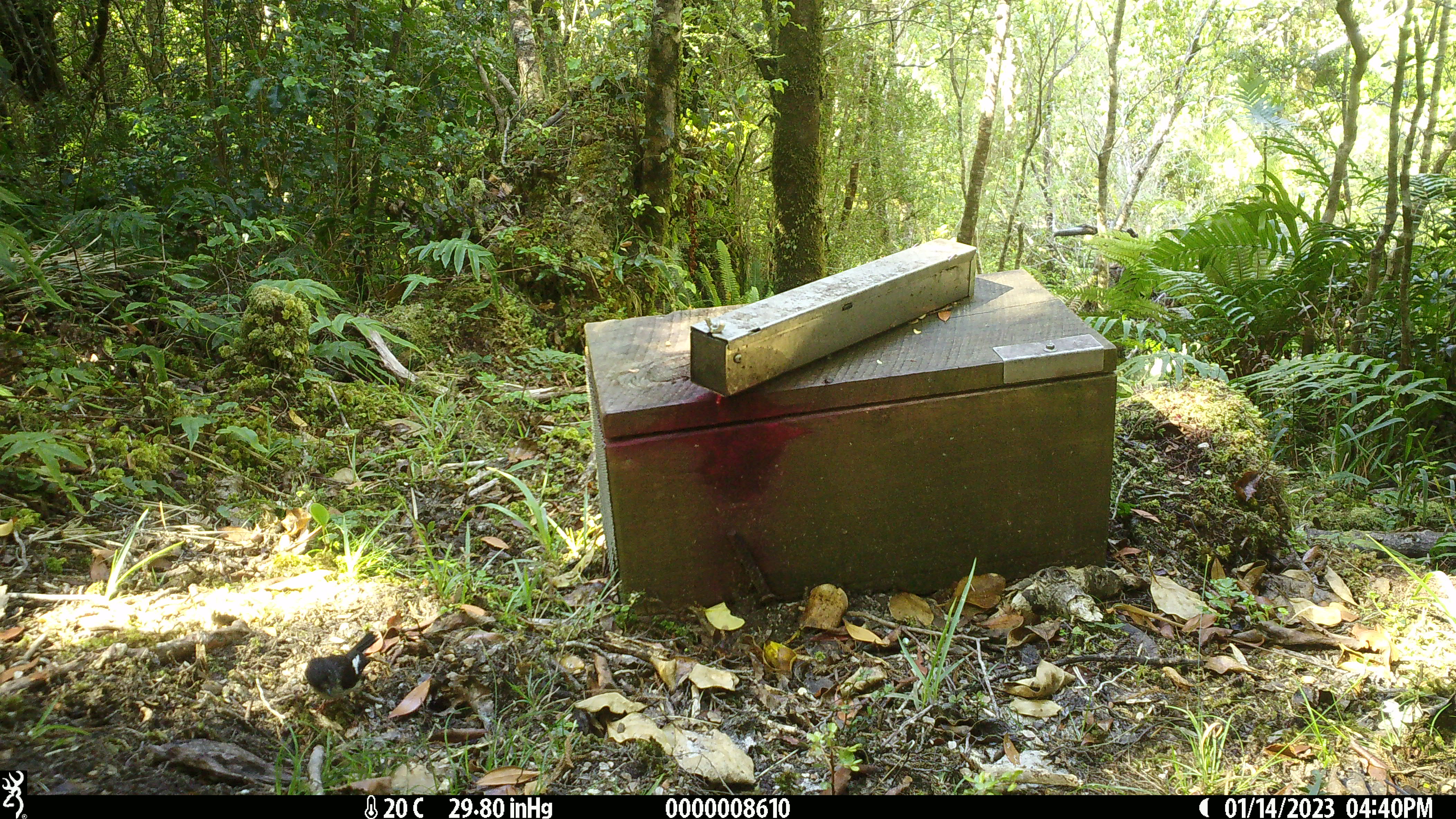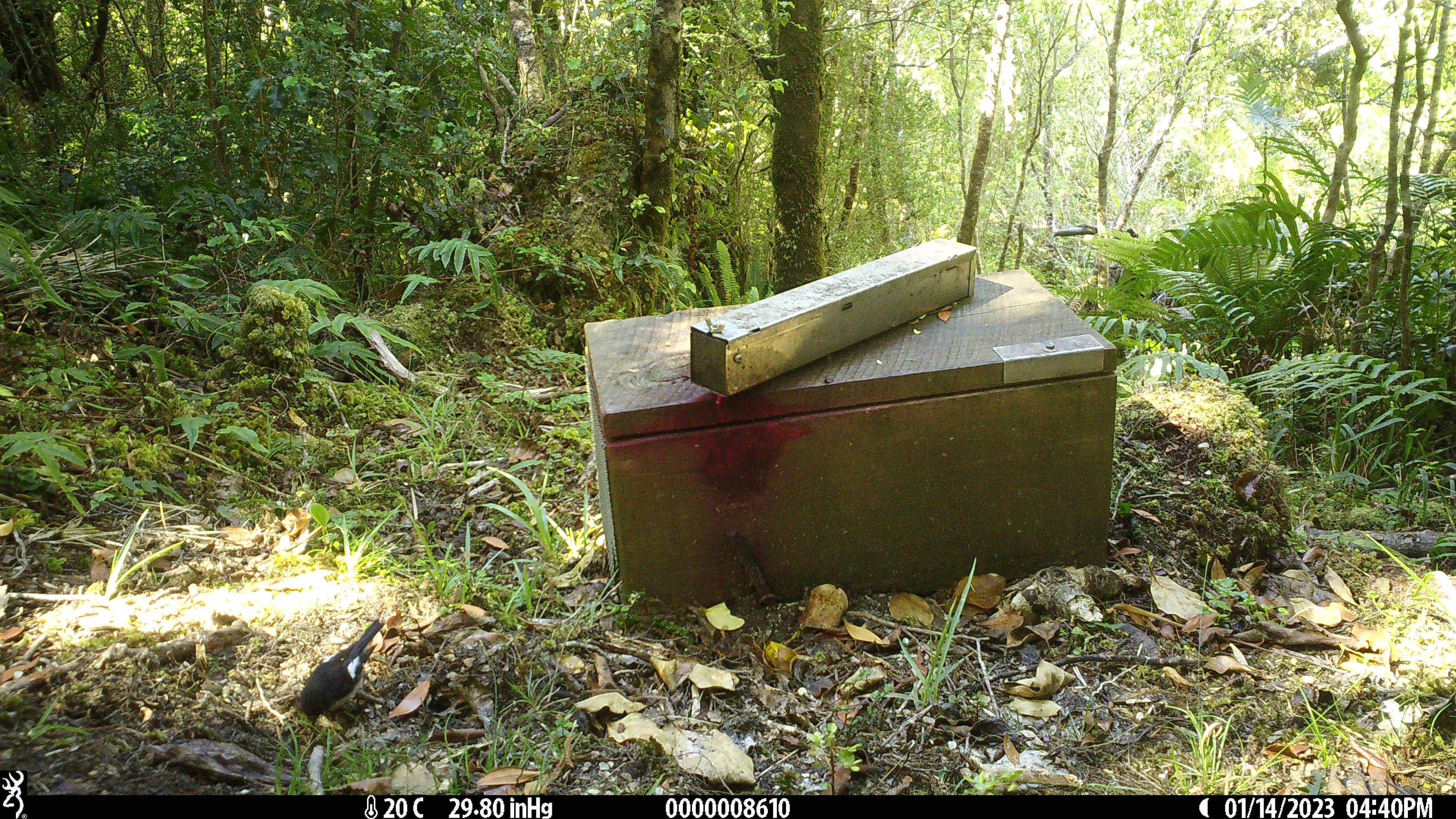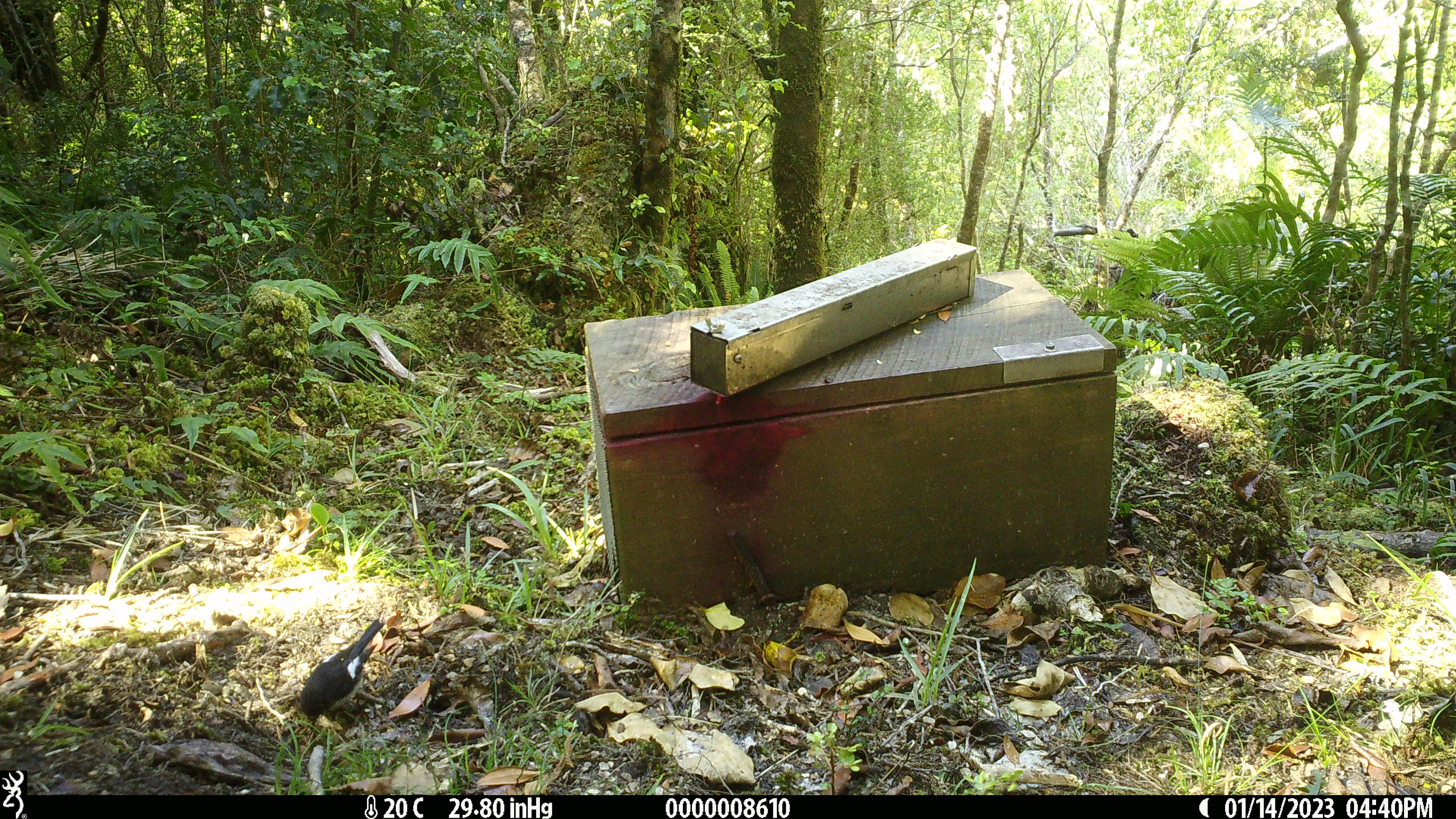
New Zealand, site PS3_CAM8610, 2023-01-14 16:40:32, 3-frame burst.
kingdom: Animalia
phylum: Chordata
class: Aves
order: Passeriformes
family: Petroicidae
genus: Petroica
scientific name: Petroica macrocephala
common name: tomtit